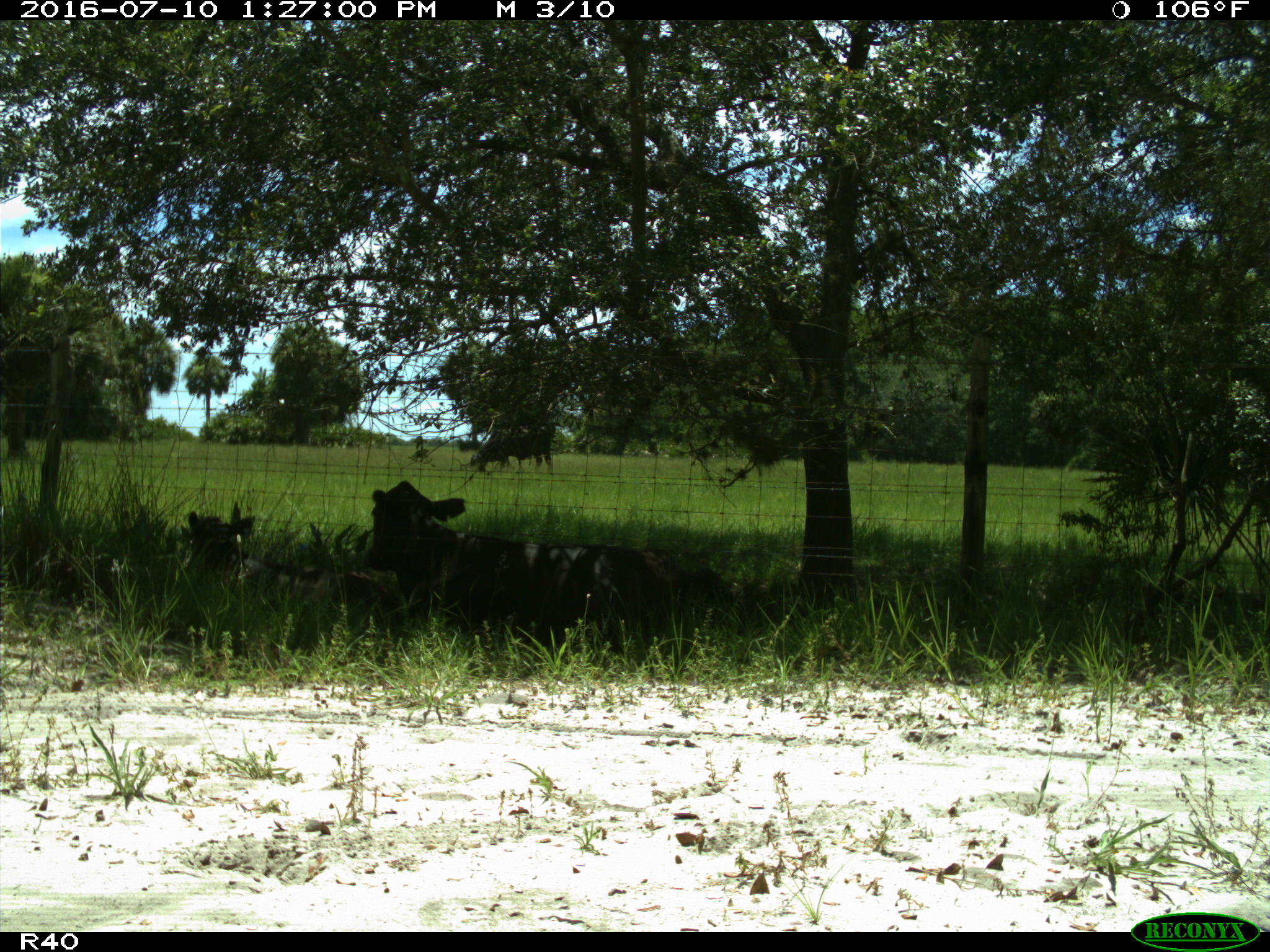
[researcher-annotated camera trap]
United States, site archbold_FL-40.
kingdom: Animalia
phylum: Chordata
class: Mammalia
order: Artiodactyla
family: Bovidae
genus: Bos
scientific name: Bos taurus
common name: domestic cow